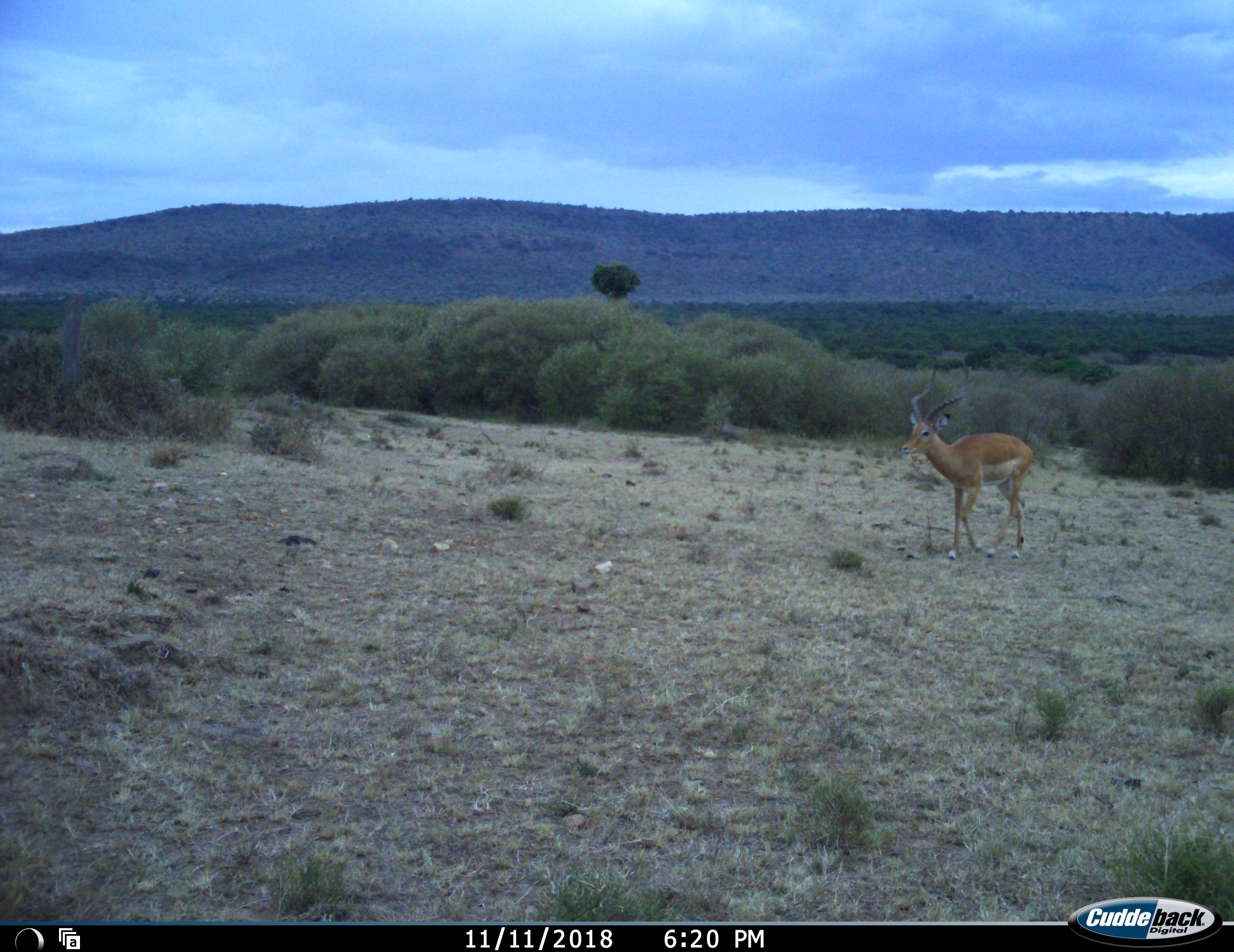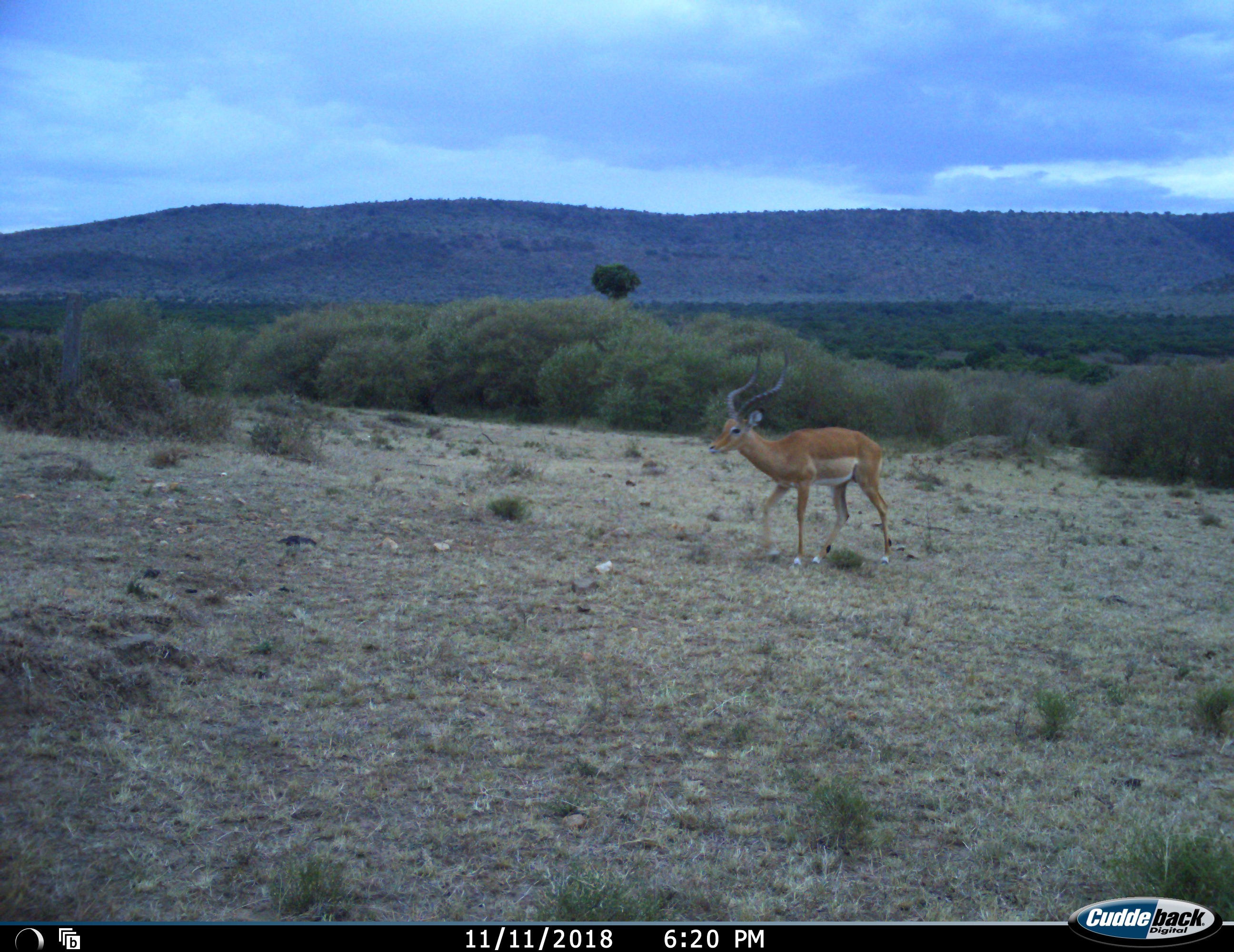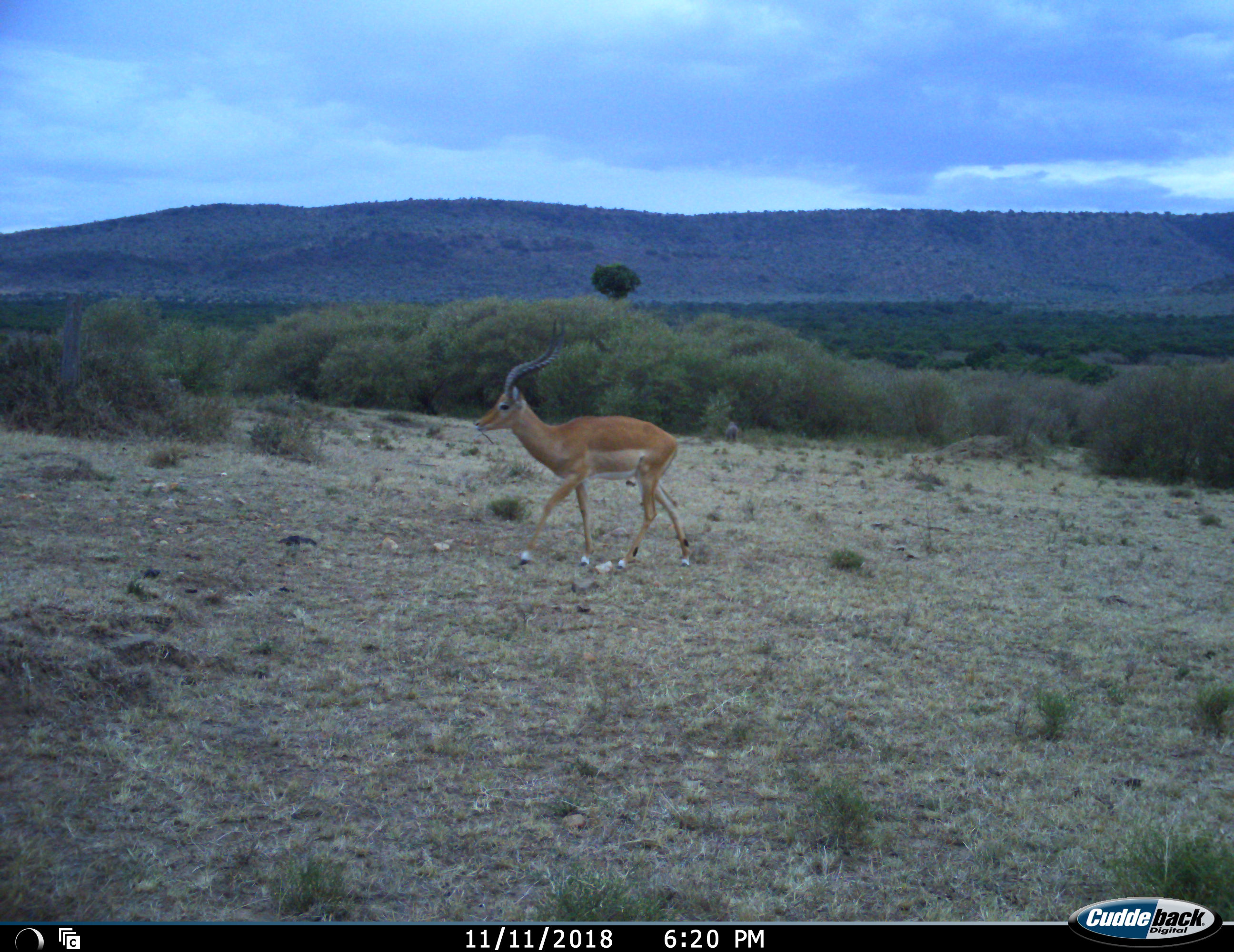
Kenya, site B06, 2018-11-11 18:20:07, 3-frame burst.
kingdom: Animalia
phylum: Chordata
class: Mammalia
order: Artiodactyla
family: Bovidae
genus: Aepyceros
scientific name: Aepyceros melampus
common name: impala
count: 1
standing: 29%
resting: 0%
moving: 86%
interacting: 0%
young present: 0%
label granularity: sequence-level